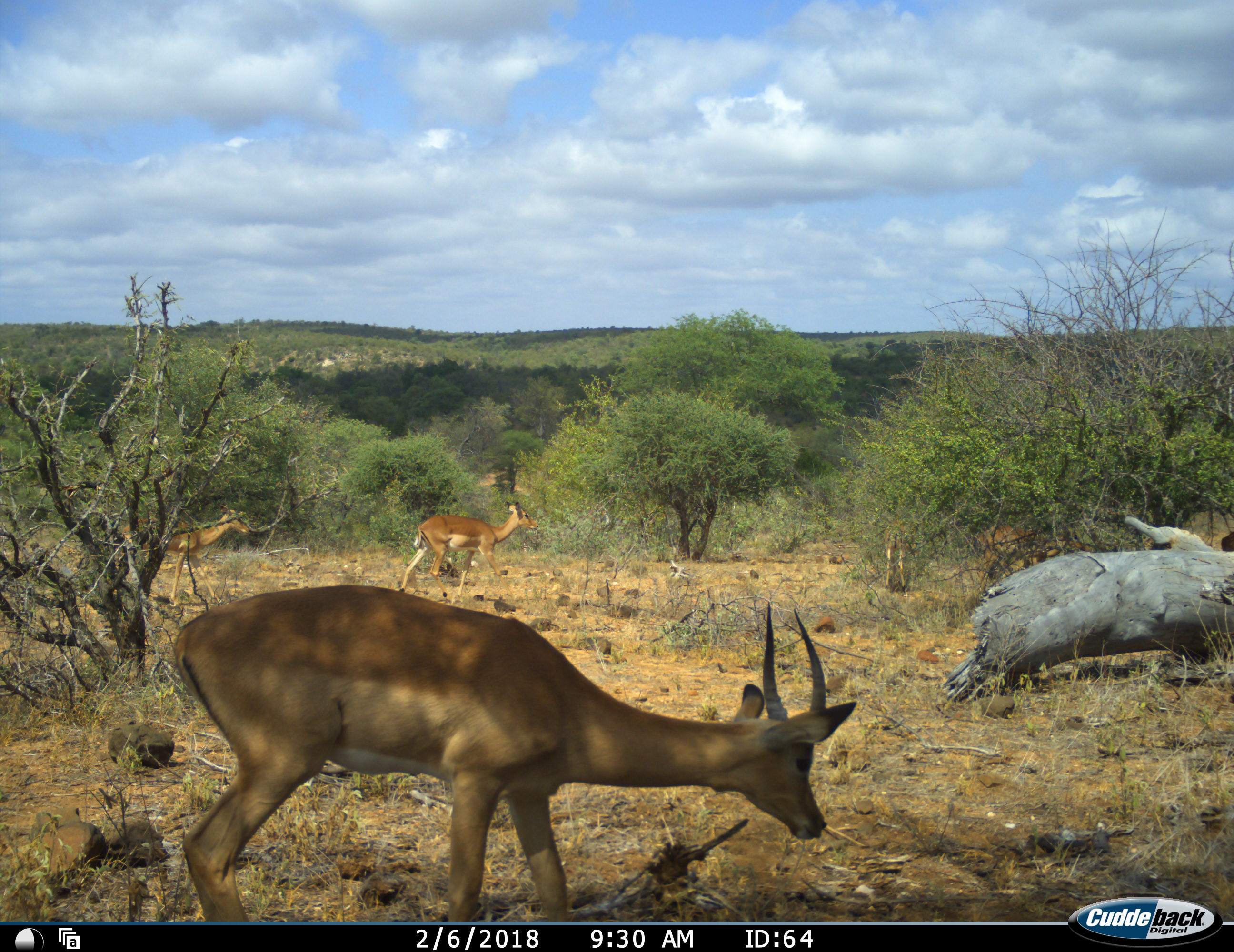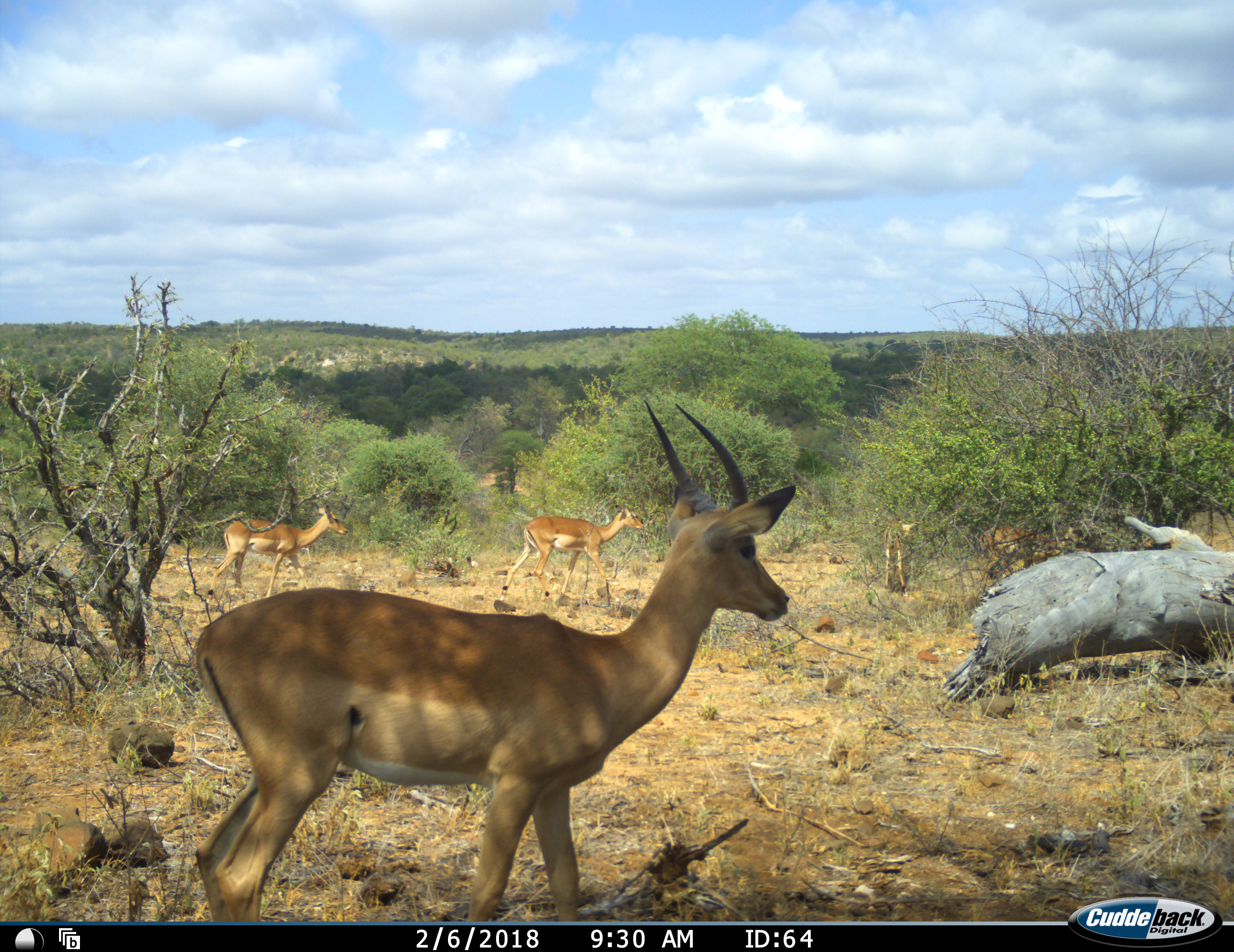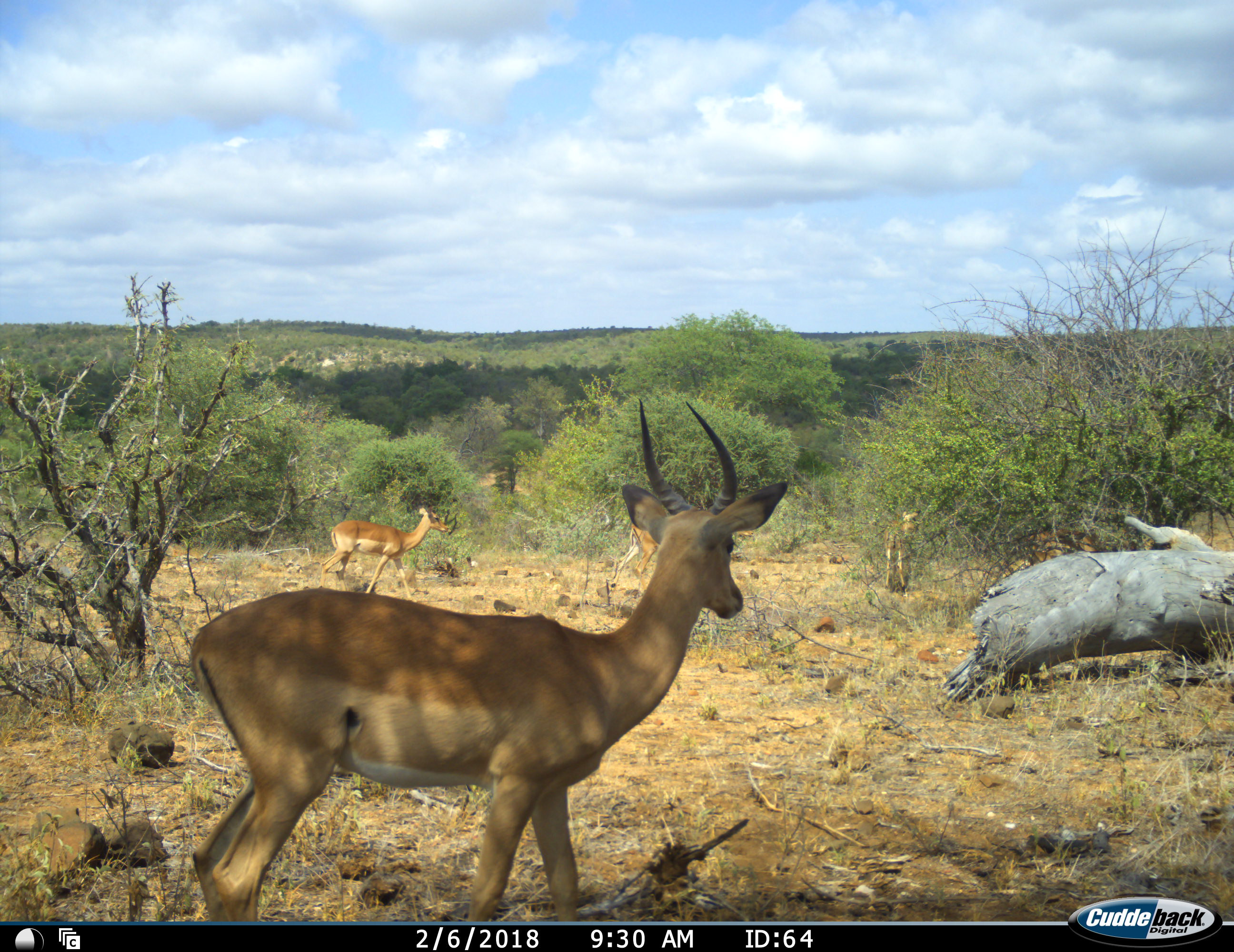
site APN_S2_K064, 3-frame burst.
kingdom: Animalia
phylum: Chordata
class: Mammalia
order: Artiodactyla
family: Bovidae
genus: Aepyceros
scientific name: Aepyceros melampus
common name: impala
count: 5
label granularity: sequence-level